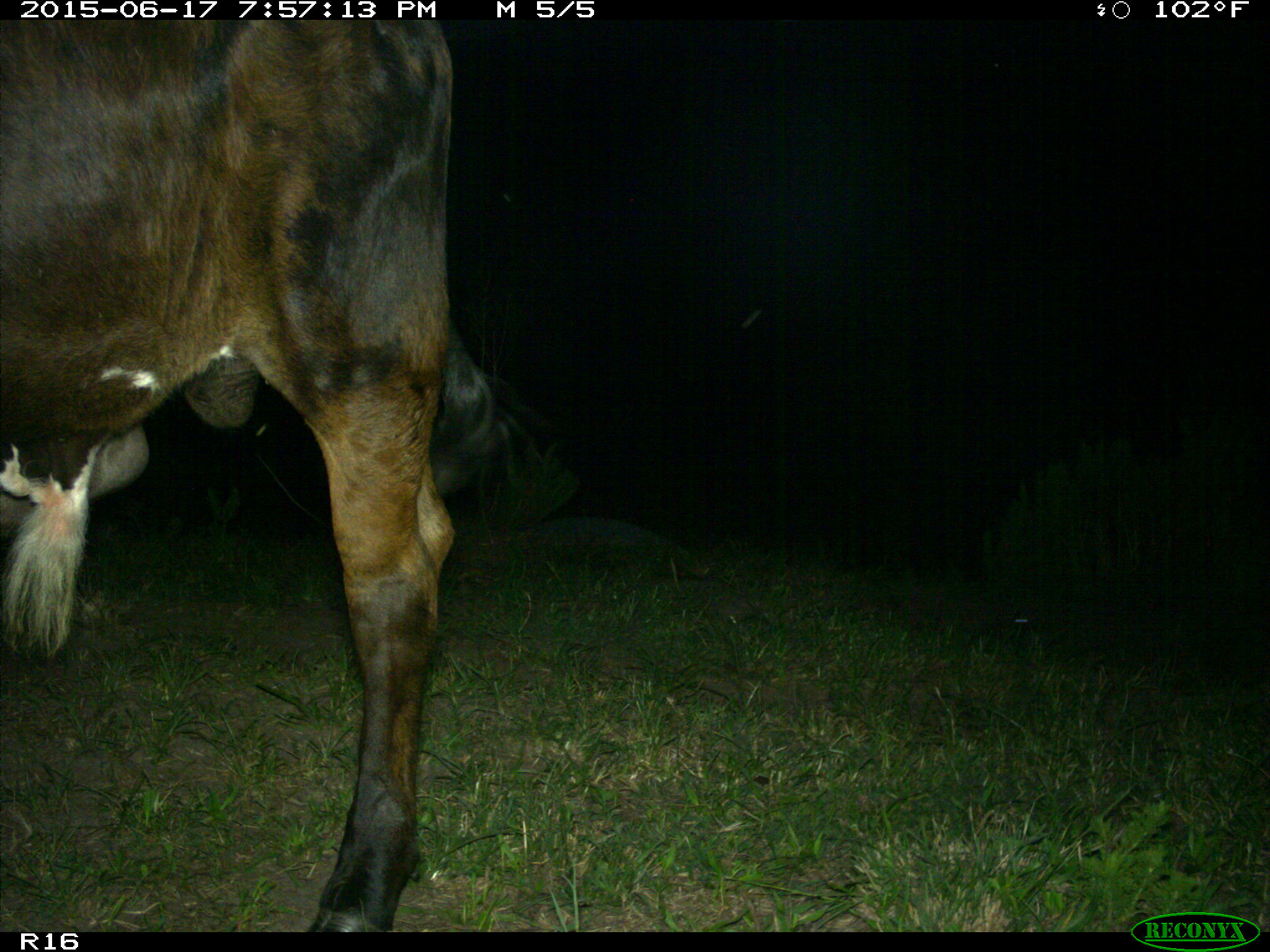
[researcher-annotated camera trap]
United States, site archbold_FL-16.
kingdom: Animalia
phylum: Chordata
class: Mammalia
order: Artiodactyla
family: Bovidae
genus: Bos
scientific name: Bos taurus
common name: domestic cow